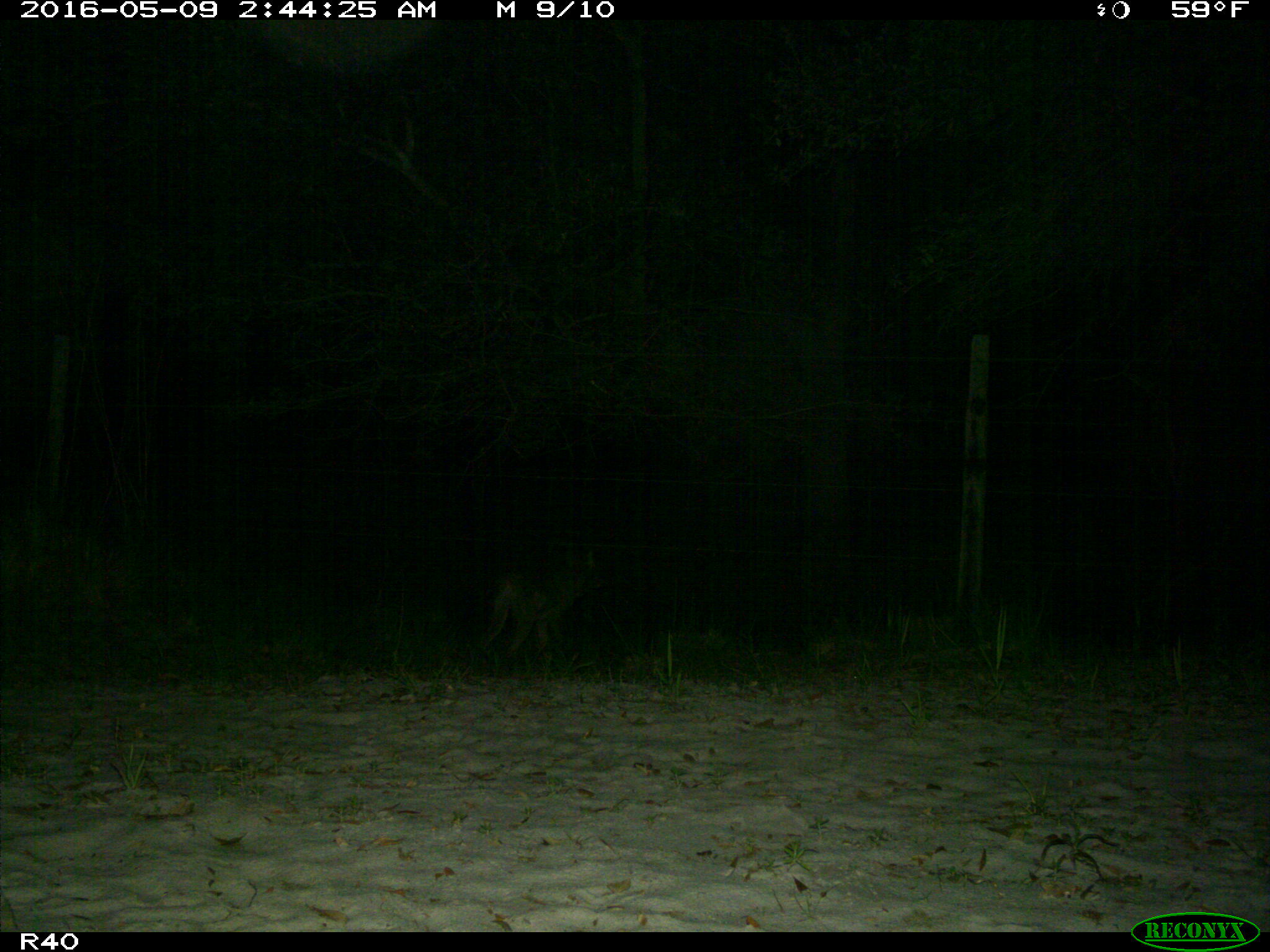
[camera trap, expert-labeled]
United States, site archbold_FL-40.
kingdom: Animalia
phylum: Chordata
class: Mammalia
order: Carnivora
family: Felidae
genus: Lynx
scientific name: Lynx rufus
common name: bobcat